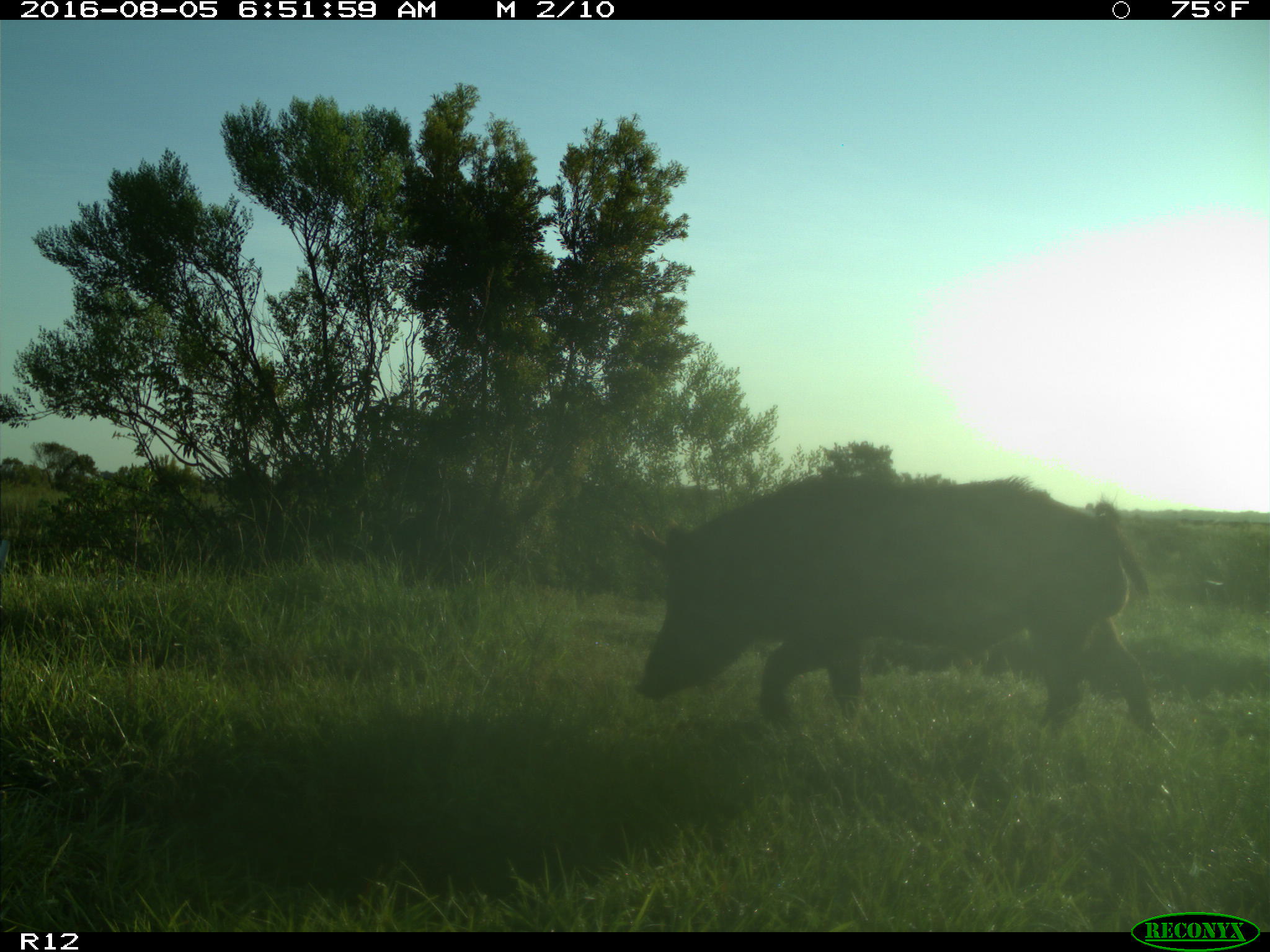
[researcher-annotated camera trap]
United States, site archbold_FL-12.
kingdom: Animalia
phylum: Chordata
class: Mammalia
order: Artiodactyla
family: Suidae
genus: Sus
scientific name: Sus scrofa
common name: wild boar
Sus scrofa (wild boar).